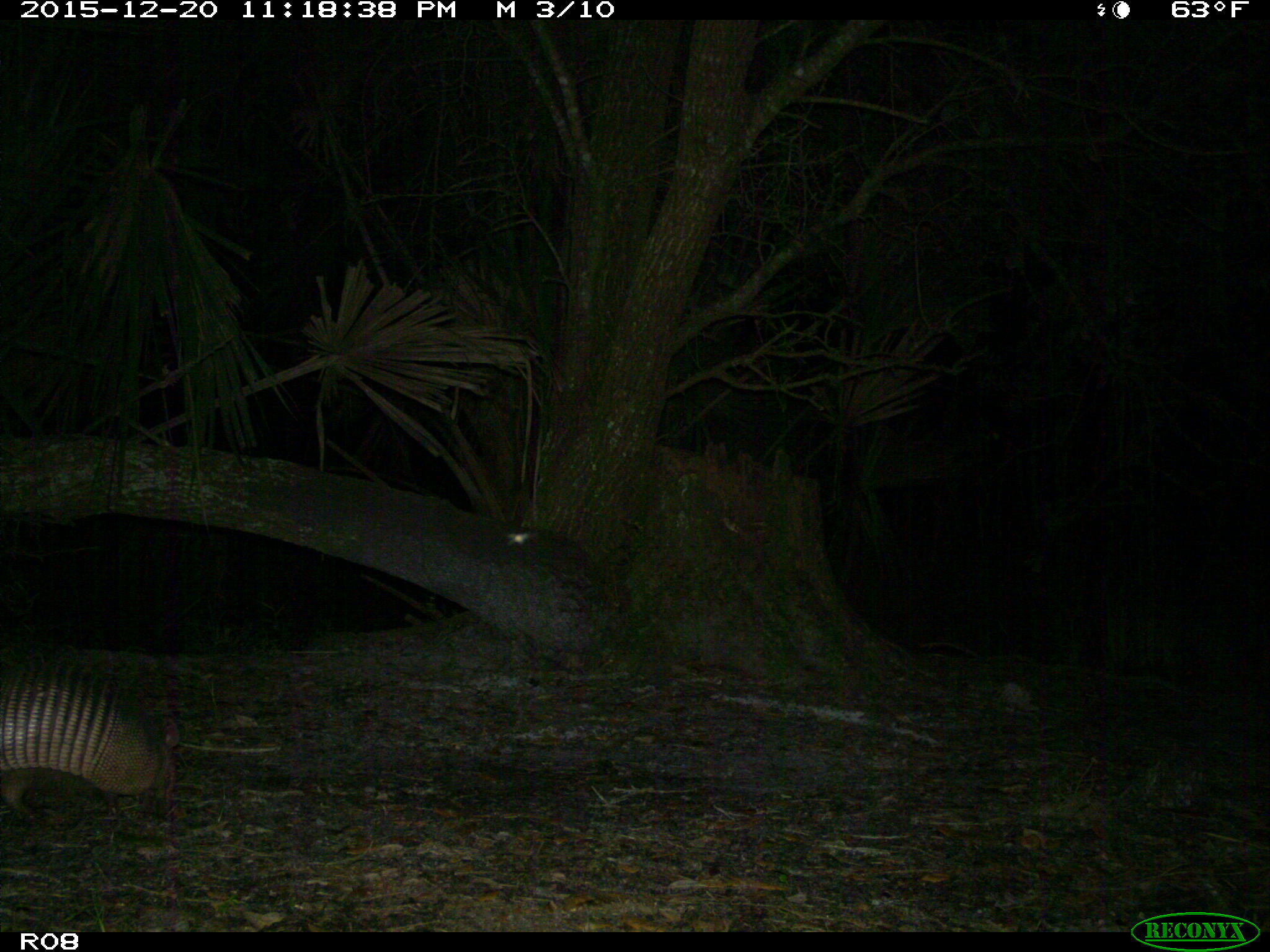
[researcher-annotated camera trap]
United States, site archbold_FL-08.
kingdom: Animalia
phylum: Chordata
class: Mammalia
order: Cingulata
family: Dasypodidae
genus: Dasypus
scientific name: Dasypus novemcinctus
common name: nine-banded armadillo